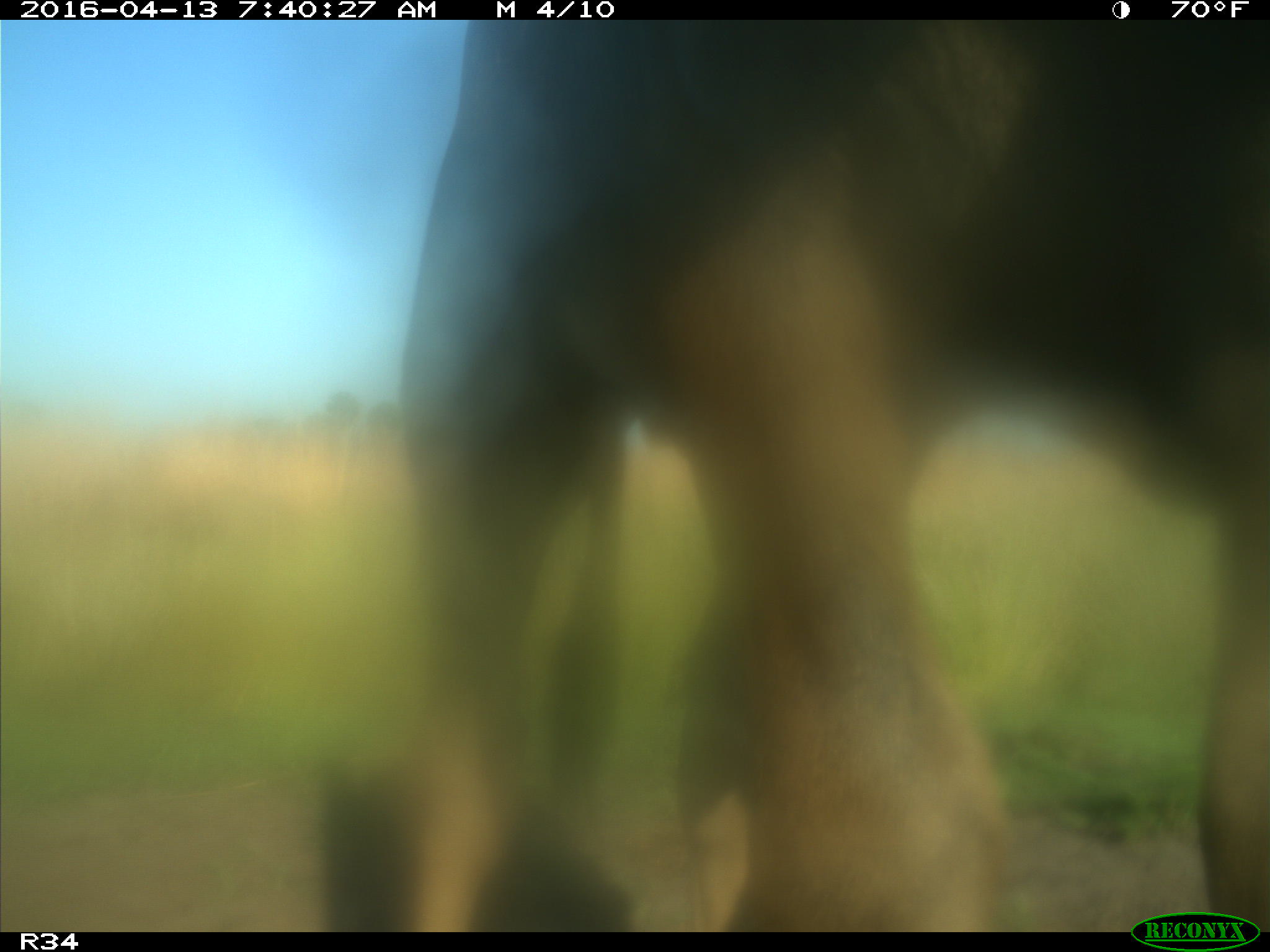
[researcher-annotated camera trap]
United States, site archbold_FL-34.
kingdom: Animalia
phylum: Chordata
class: Mammalia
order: Artiodactyla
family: Bovidae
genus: Bos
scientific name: Bos taurus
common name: domestic cow